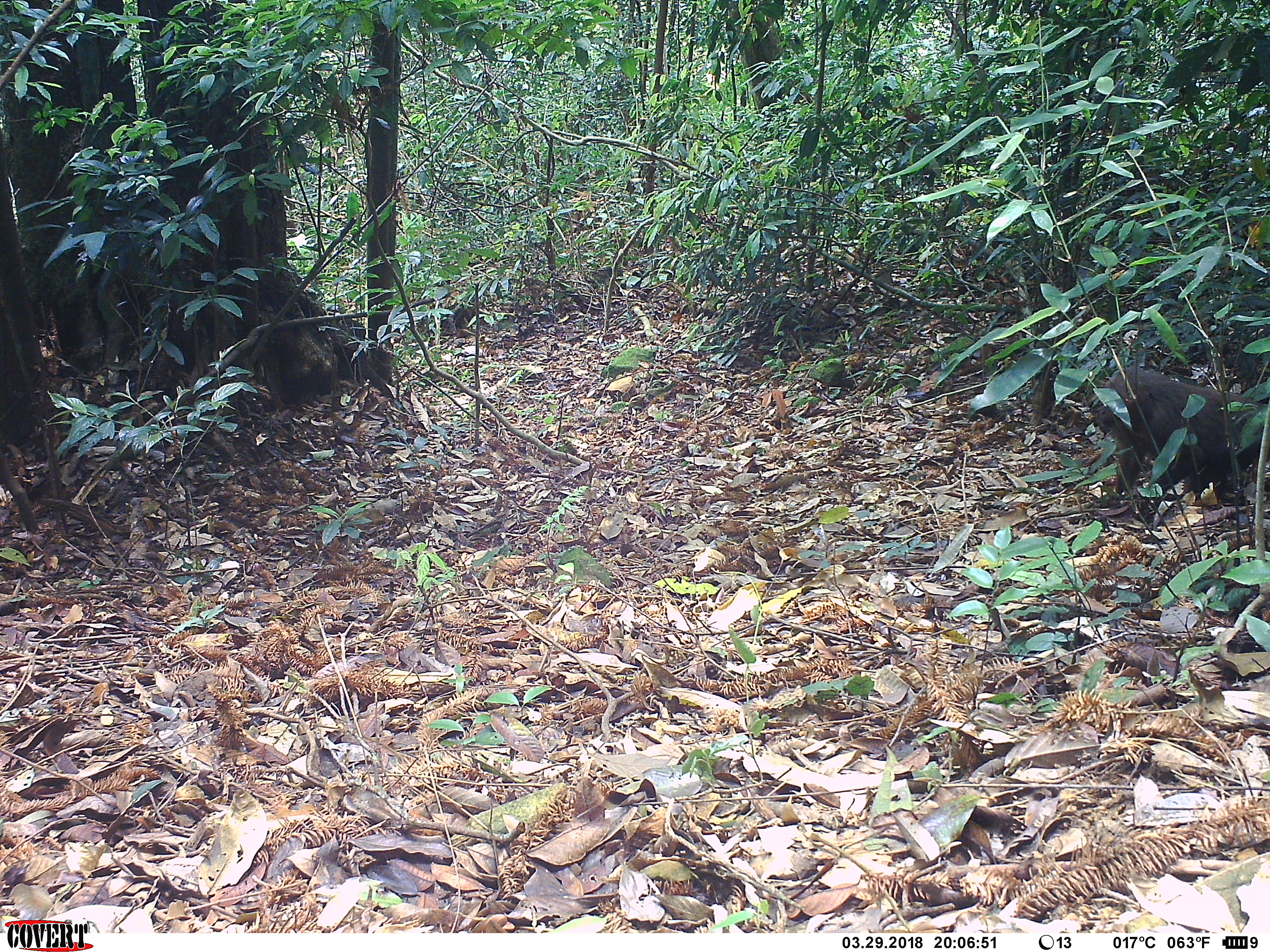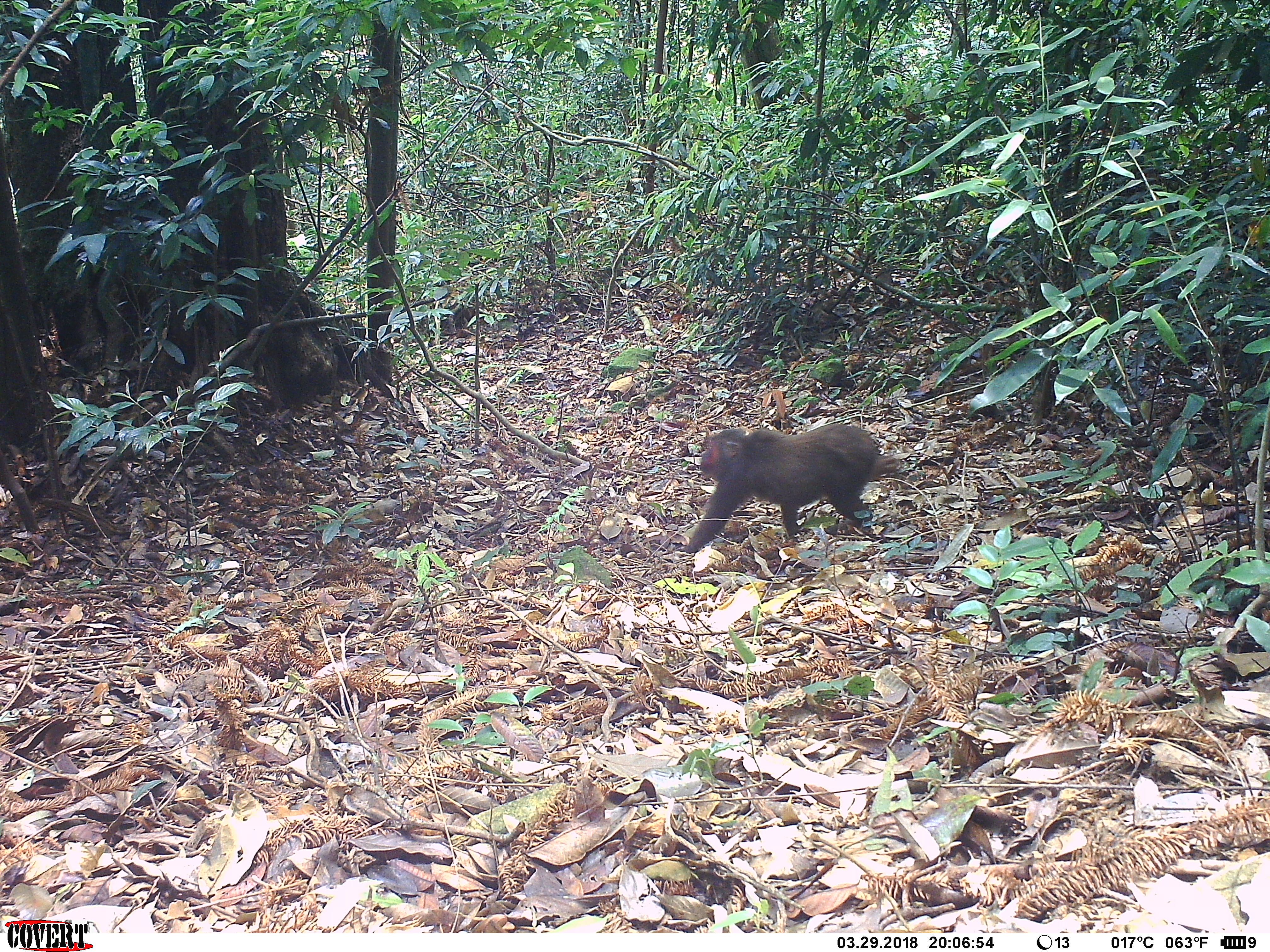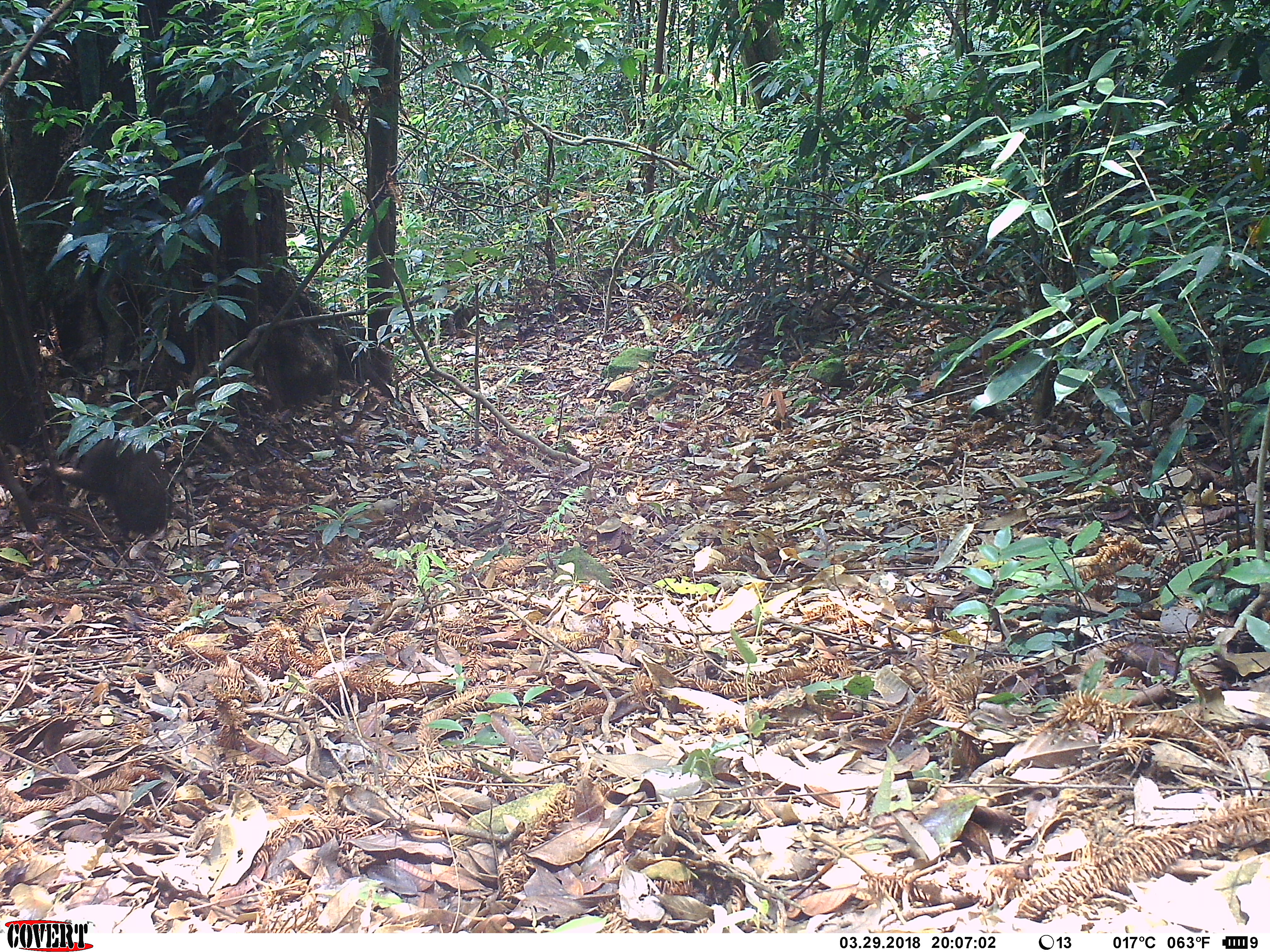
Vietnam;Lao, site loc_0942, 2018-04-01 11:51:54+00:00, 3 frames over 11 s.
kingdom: Animalia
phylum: Chordata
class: Mammalia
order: Primates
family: Cercopithecidae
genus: Macaca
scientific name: Macaca arctoides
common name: stump-tailed macaque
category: stump tailed macaque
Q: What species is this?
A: Stump tailed macaque (stump-tailed macaque) (Macaca arctoides).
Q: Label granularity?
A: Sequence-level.